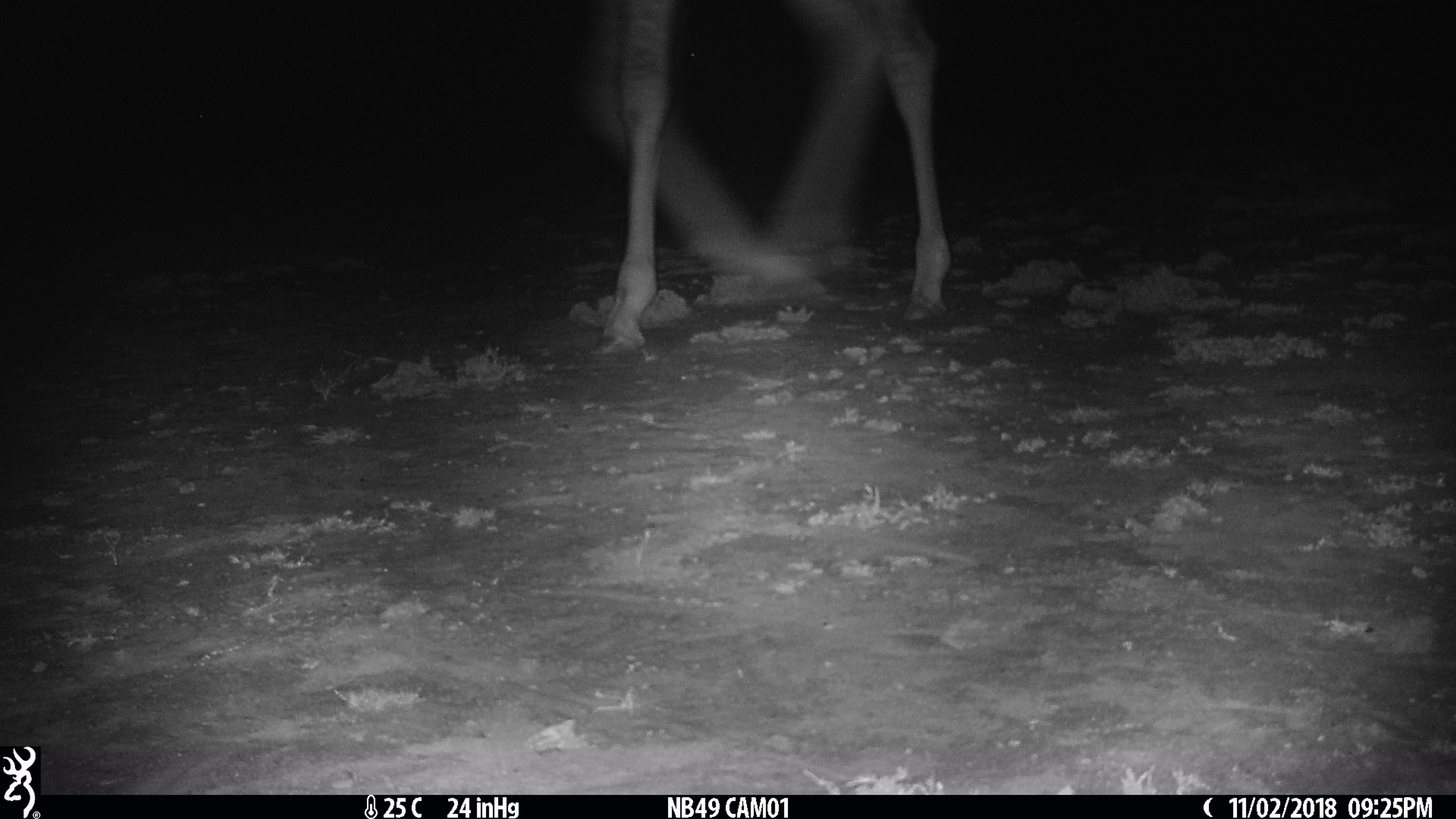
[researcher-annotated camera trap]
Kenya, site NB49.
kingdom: Animalia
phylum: Chordata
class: Mammalia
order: Artiodactyla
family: Giraffidae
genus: Giraffa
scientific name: Giraffa camelopardalis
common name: northern giraffe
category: giraffe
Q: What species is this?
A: Giraffe (northern giraffe) (Giraffa camelopardalis).